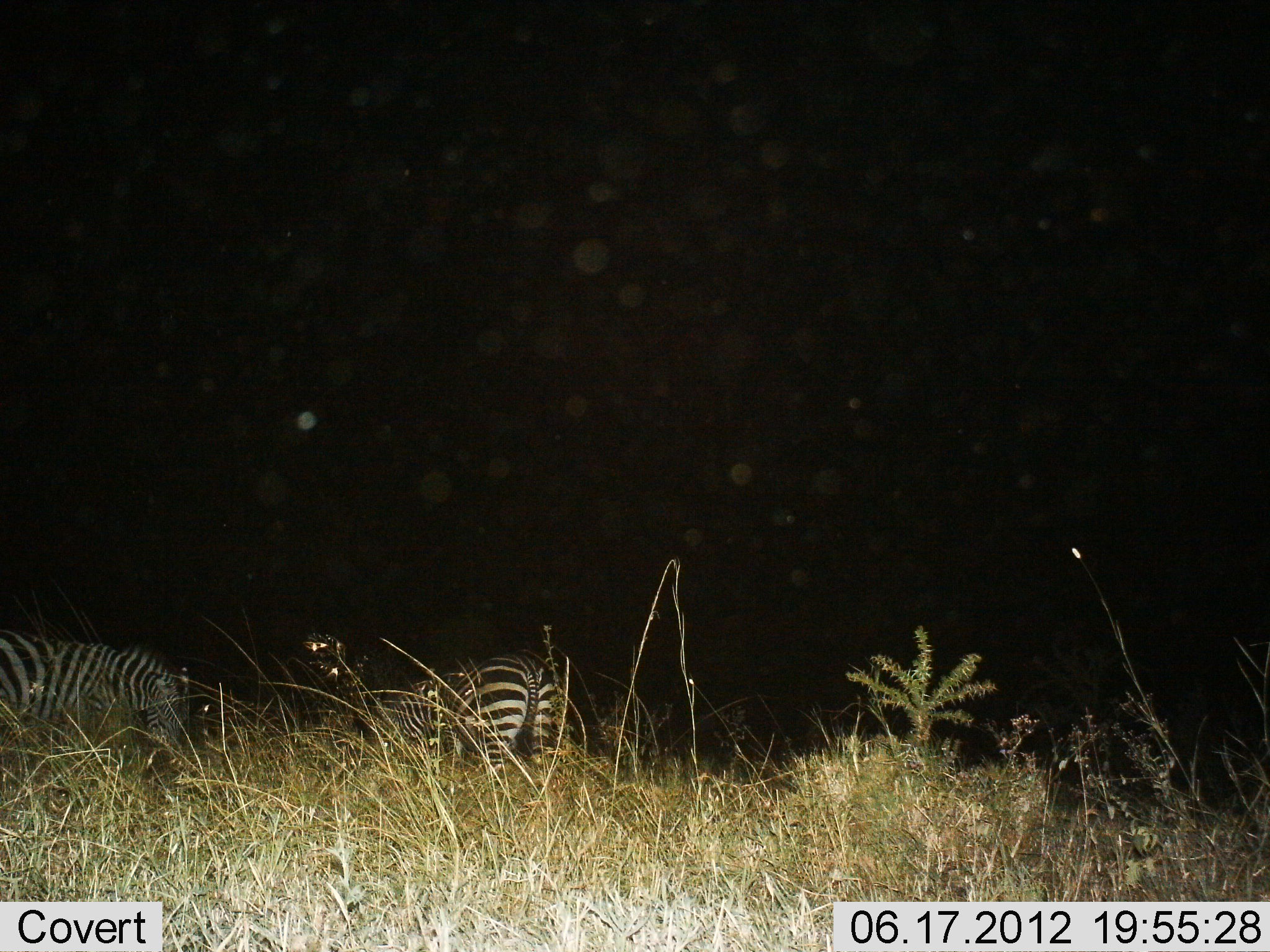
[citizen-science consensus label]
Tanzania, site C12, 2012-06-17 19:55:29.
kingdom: Animalia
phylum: Chordata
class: Mammalia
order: Perissodactyla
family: Equidae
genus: Equus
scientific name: Equus quagga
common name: plains zebra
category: zebra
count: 2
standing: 60%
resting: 0%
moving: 0%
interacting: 0%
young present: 0%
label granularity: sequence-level